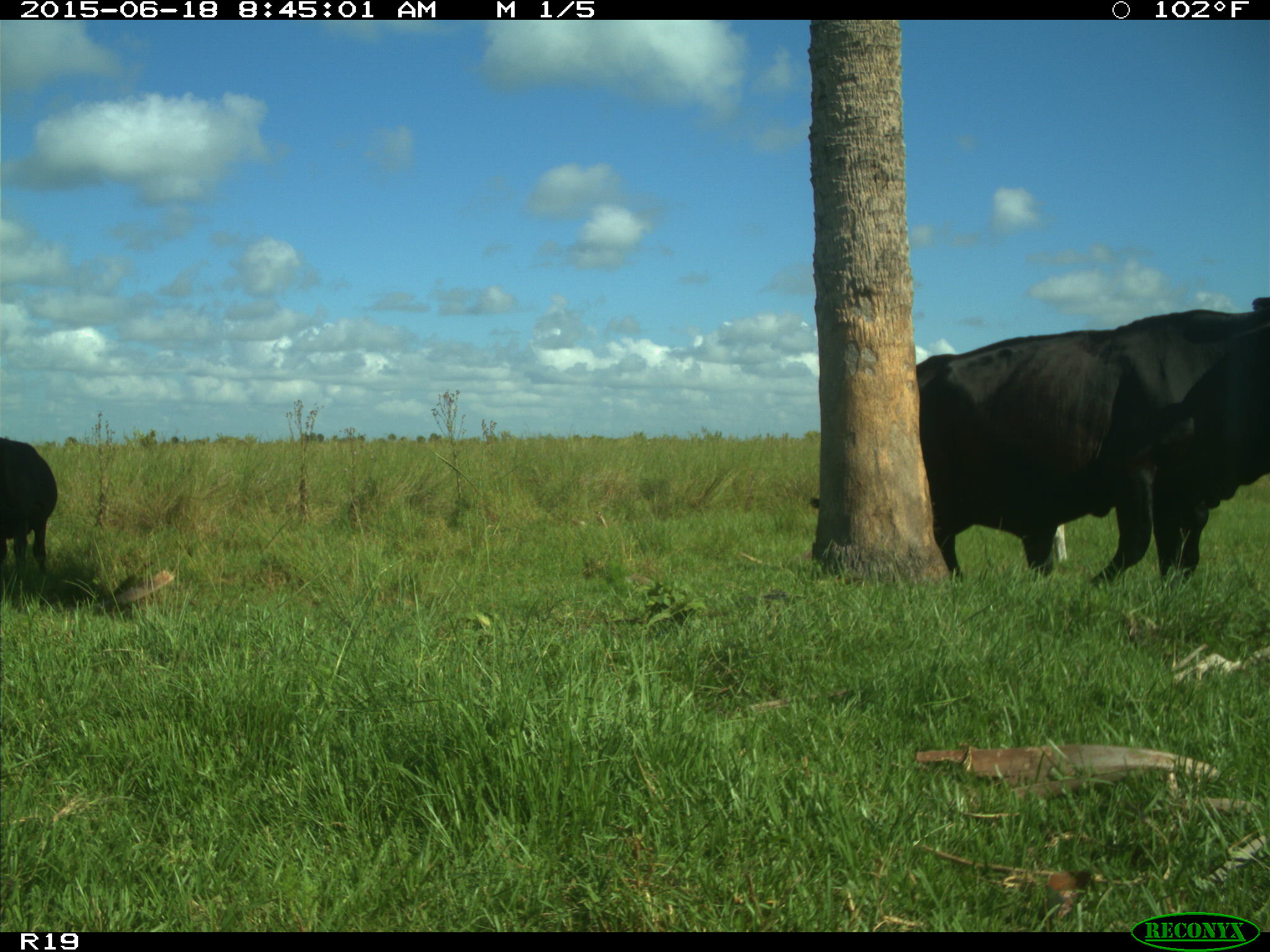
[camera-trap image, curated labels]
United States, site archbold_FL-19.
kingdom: Animalia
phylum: Chordata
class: Mammalia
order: Artiodactyla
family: Bovidae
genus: Bos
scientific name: Bos taurus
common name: domestic cow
Bos taurus (domestic cow).